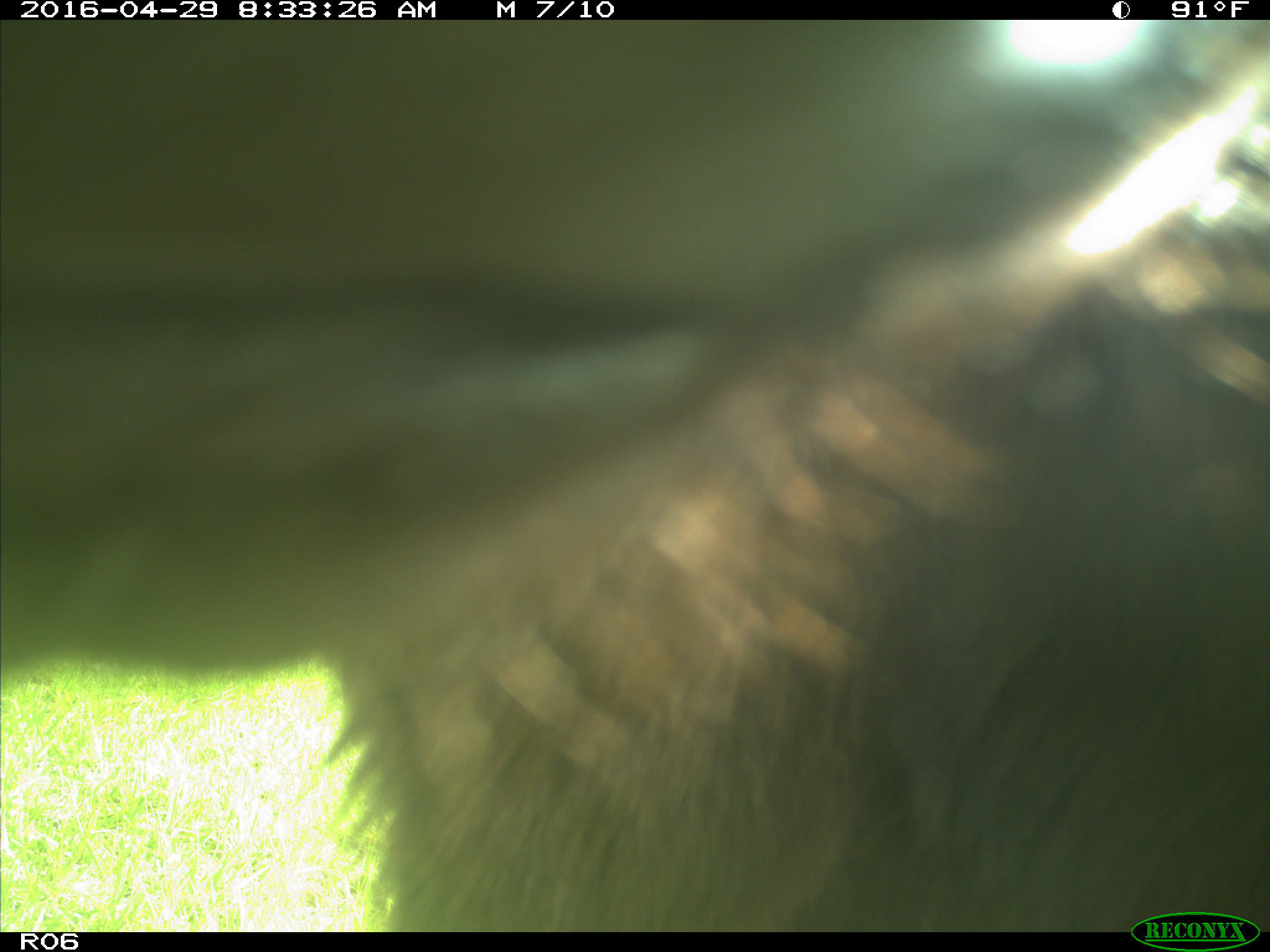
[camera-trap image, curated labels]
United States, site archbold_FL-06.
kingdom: Animalia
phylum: Chordata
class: Mammalia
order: Artiodactyla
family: Bovidae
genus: Bos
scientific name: Bos taurus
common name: domestic cow